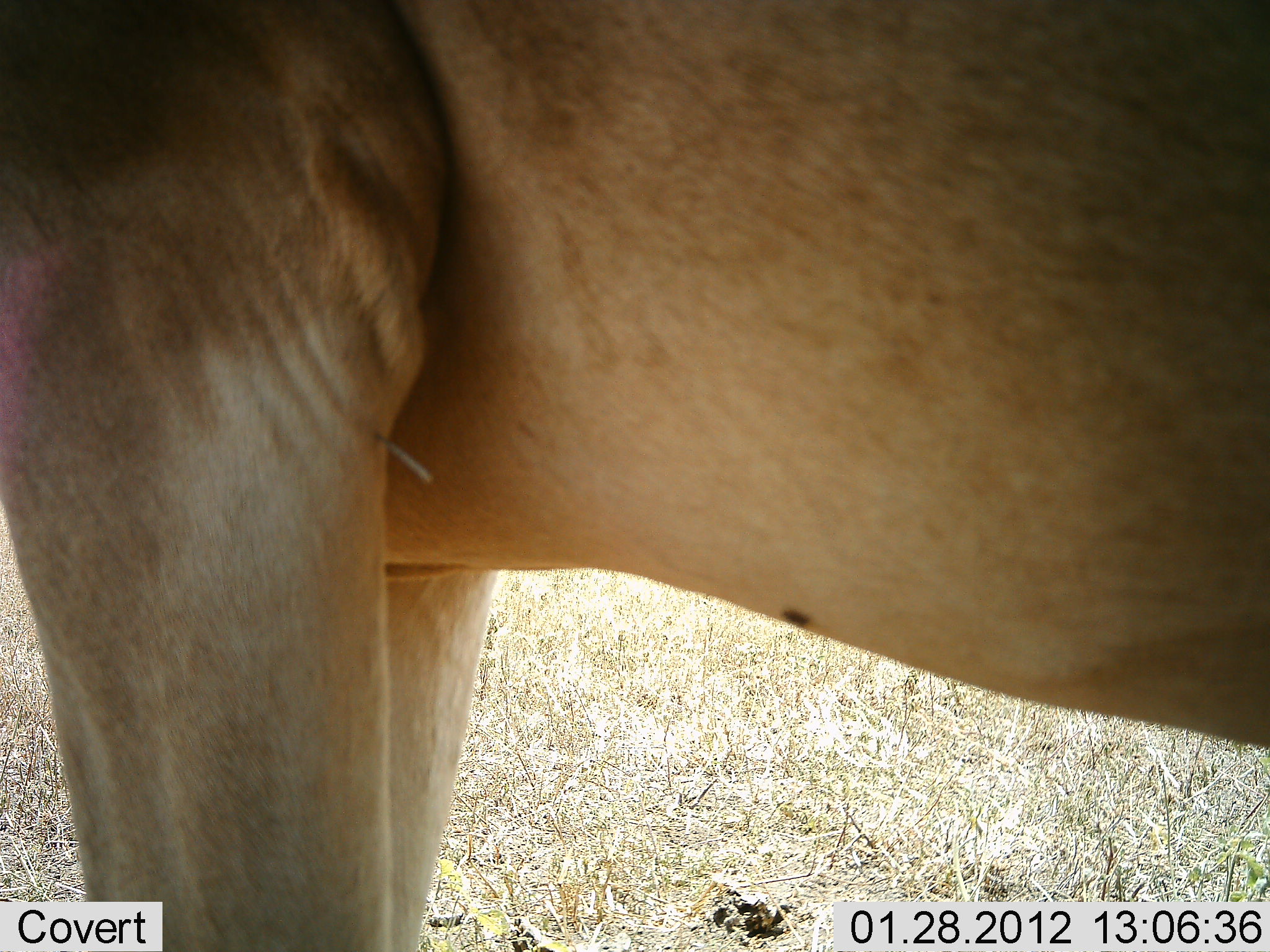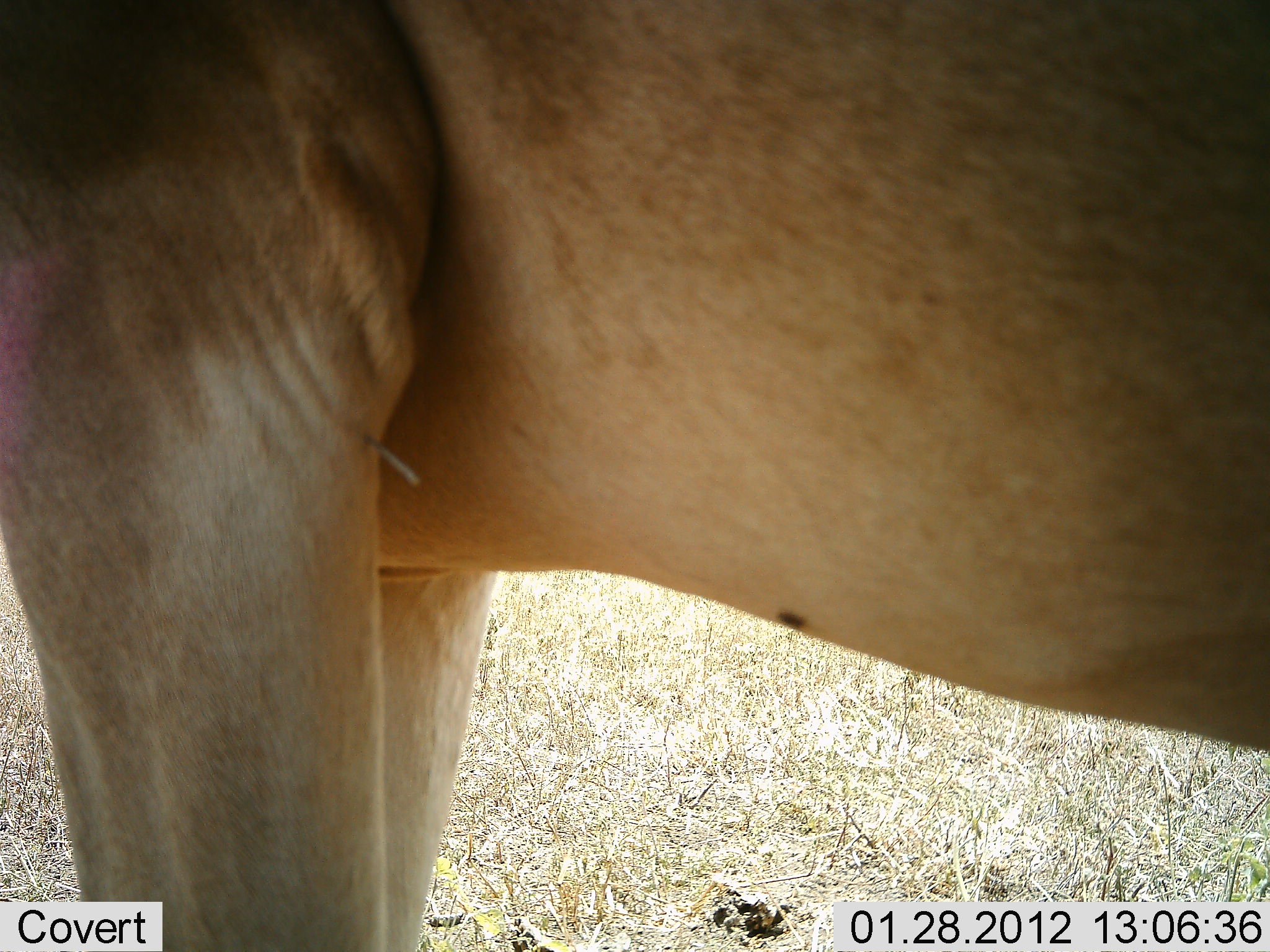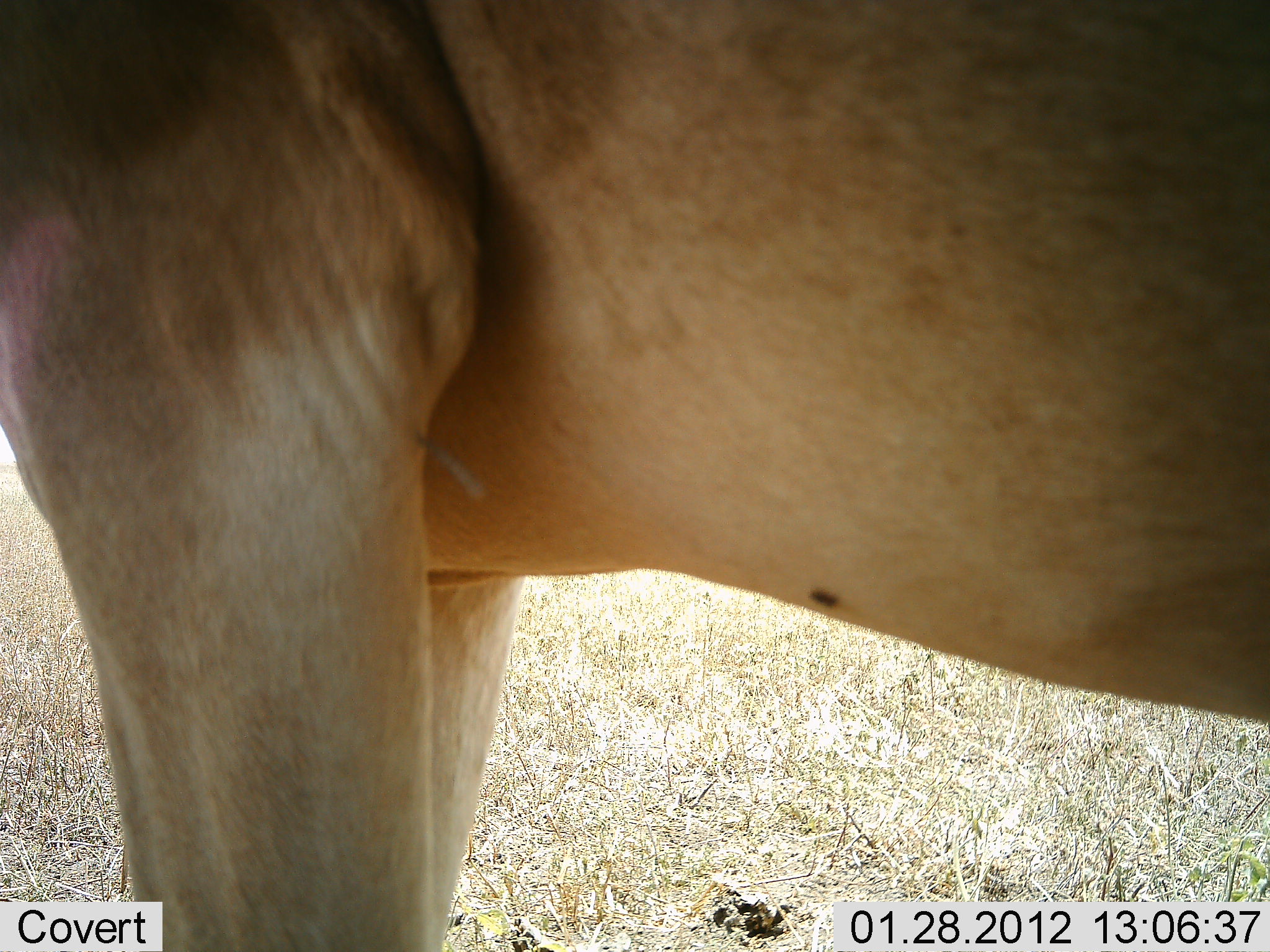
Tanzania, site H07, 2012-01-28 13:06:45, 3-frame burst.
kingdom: Animalia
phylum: Chordata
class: Mammalia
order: Artiodactyla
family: Bovidae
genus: Alcelaphus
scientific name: Alcelaphus buselaphus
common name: hartebeest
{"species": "hartebeest (Alcelaphus buselaphus)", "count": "1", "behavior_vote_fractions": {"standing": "100%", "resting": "0%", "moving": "0%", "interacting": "0%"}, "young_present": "0%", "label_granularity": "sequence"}